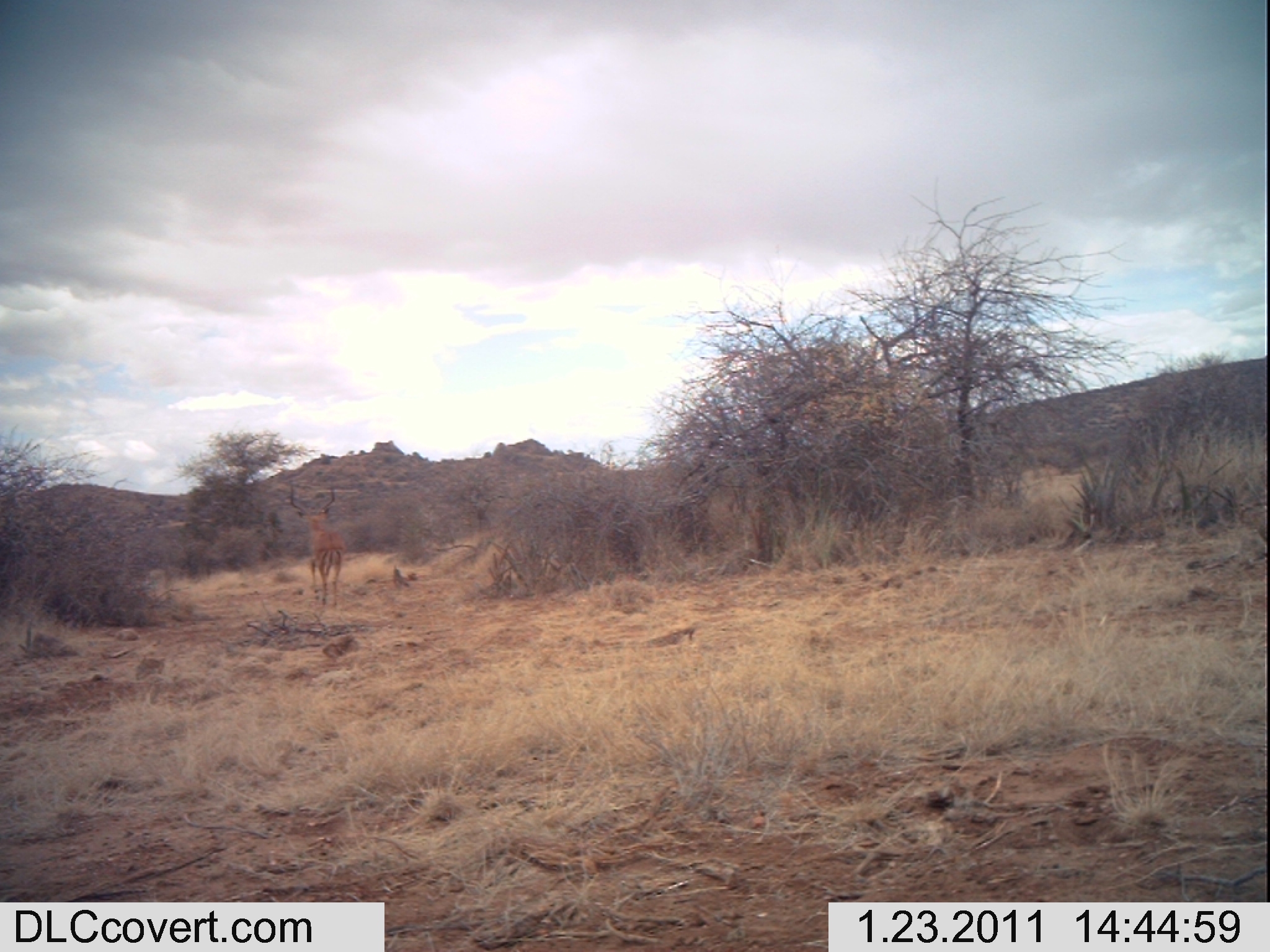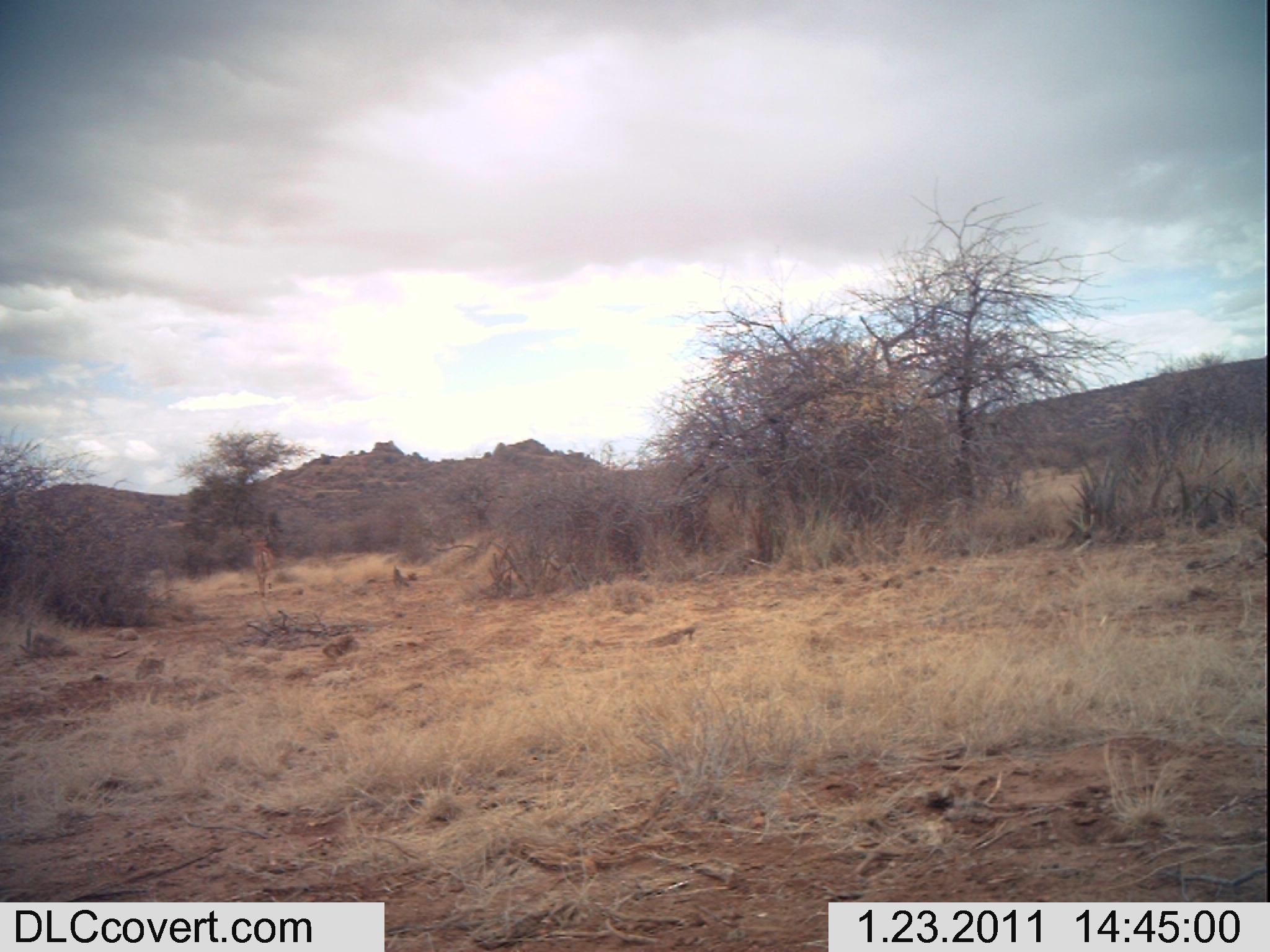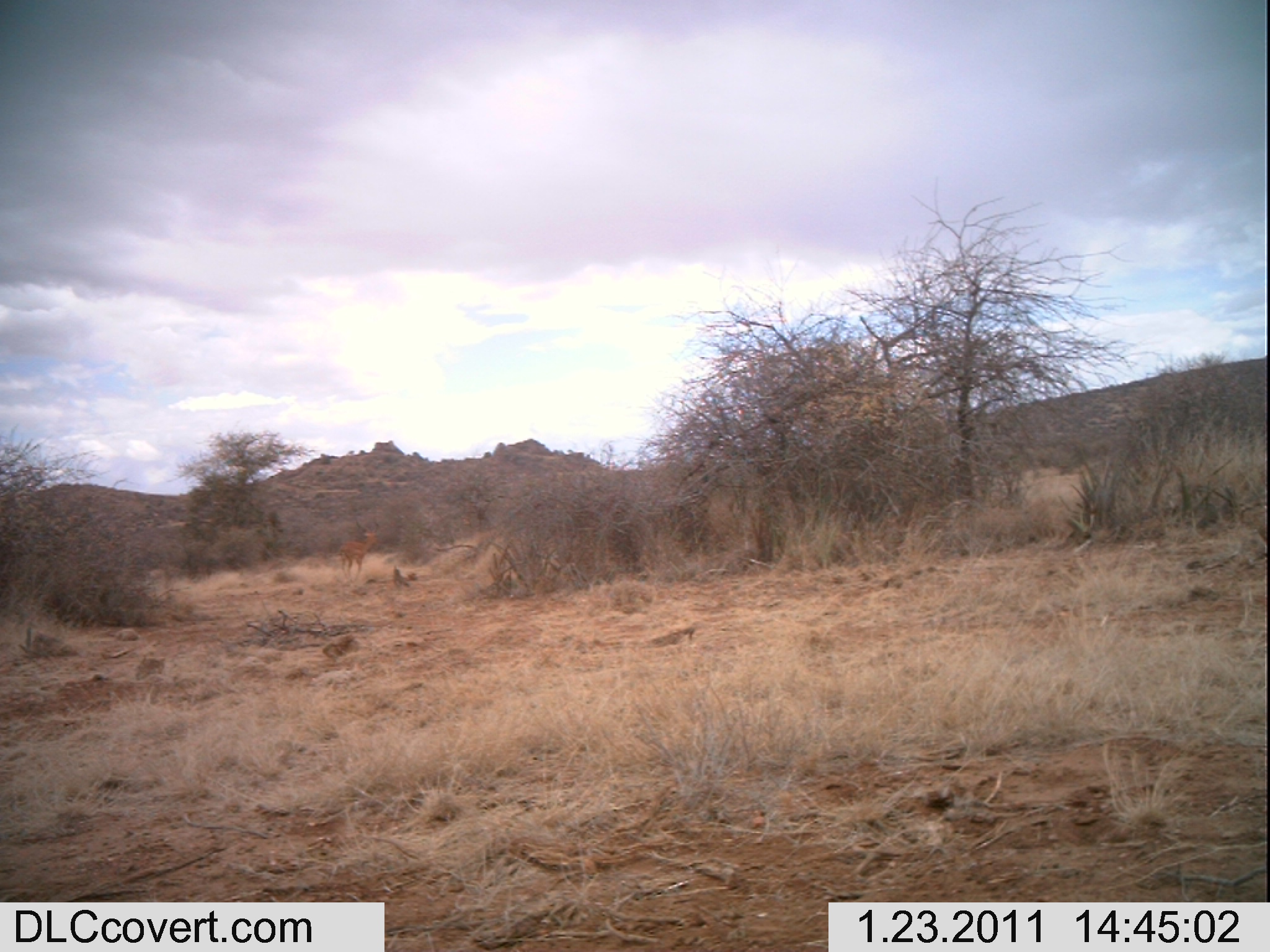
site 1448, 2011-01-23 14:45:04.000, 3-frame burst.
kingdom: Animalia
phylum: Chordata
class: Mammalia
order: Artiodactyla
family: Bovidae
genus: Madoqua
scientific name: Madoqua guentheri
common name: günther's dik-dik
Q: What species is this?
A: Madoqua guentheri (günther's dik-dik).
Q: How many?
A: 1.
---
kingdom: Animalia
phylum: Chordata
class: Mammalia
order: Artiodactyla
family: Bovidae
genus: Aepyceros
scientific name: Aepyceros melampus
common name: impala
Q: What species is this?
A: Aepyceros melampus (impala).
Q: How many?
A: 1.